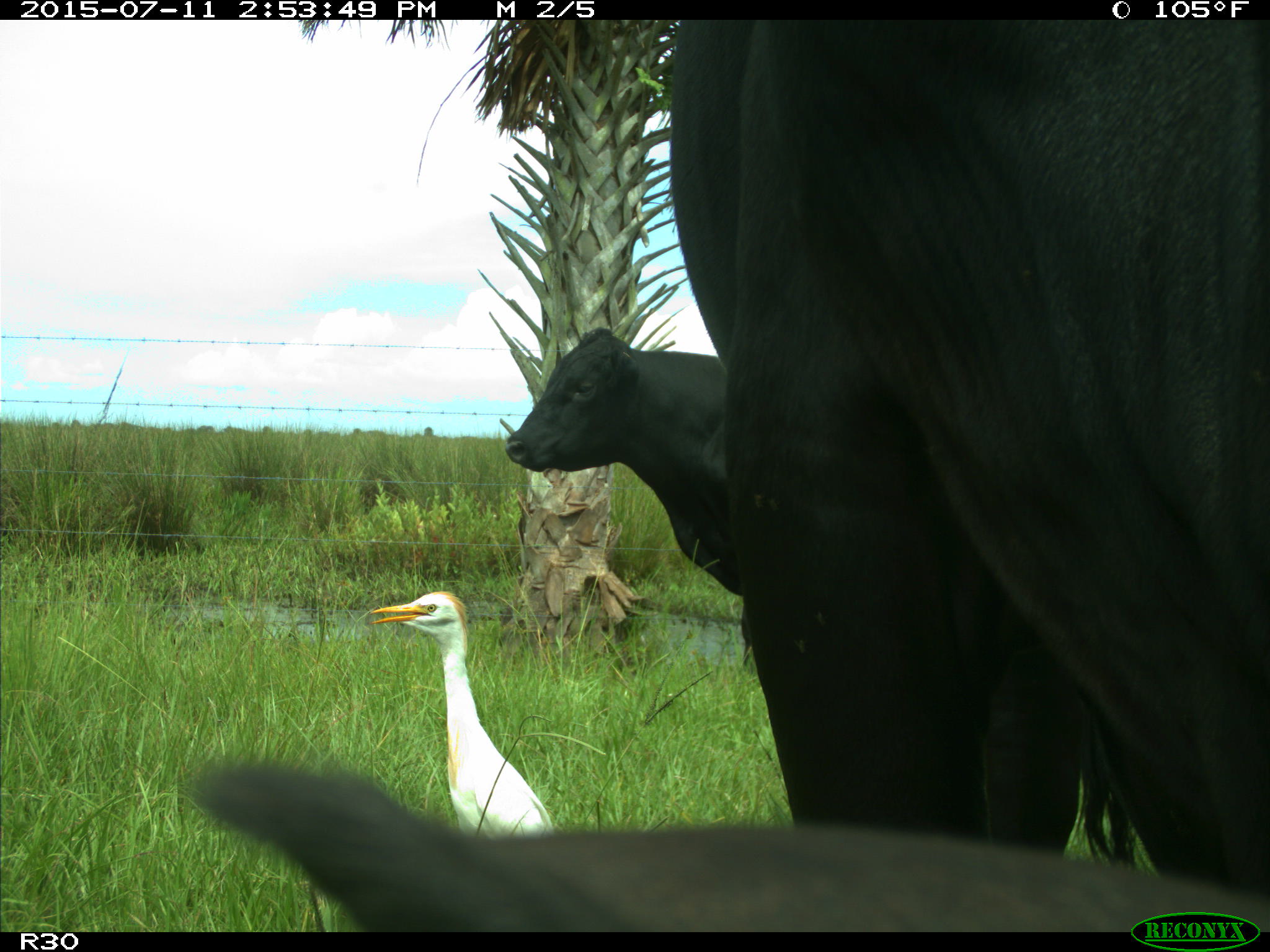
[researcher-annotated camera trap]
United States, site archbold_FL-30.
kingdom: Animalia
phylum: Chordata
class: Mammalia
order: Artiodactyla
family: Bovidae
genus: Bos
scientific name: Bos taurus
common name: domestic cow